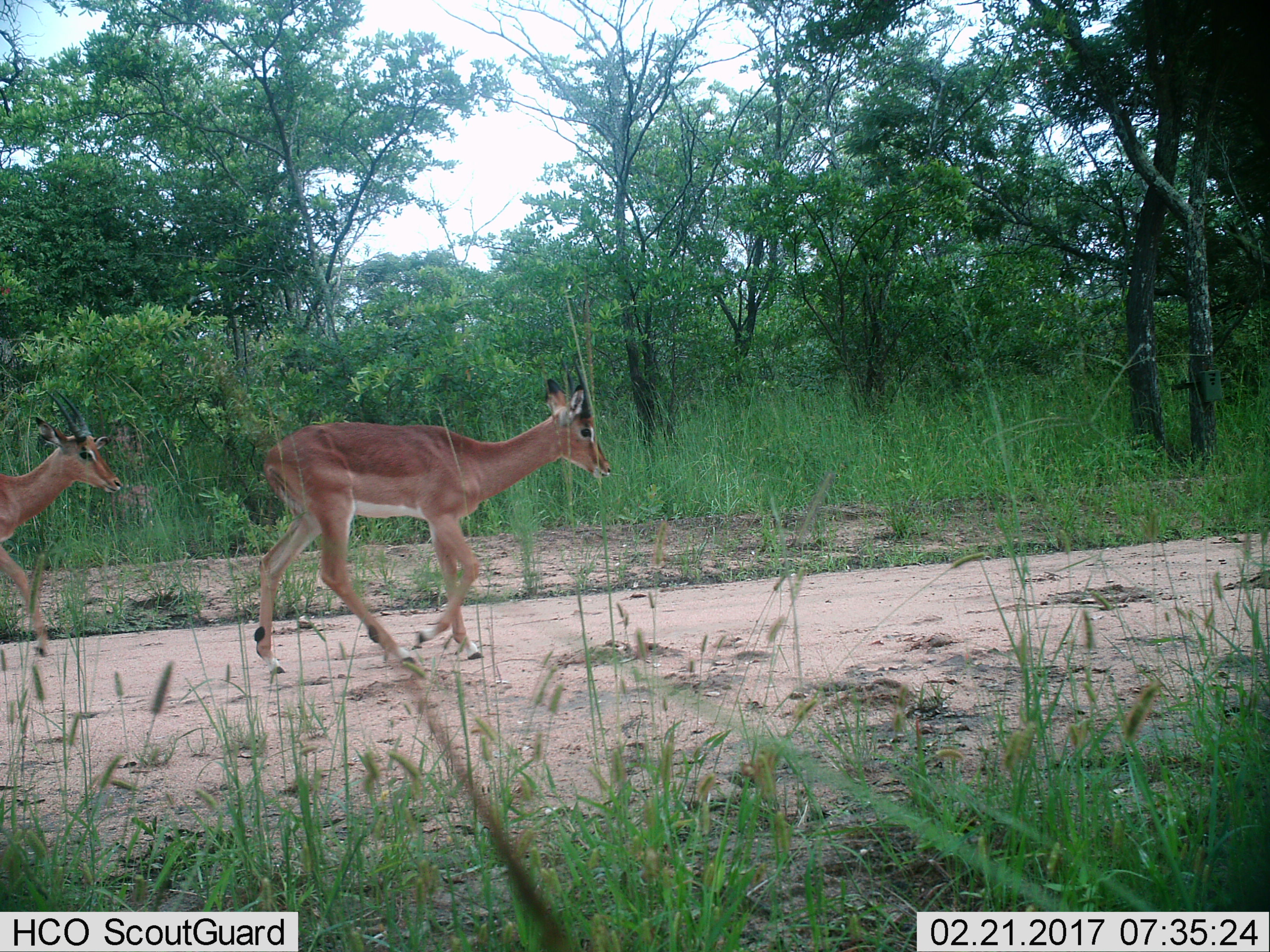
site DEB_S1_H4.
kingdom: Animalia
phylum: Chordata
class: Mammalia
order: Artiodactyla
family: Bovidae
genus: Aepyceros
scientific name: Aepyceros melampus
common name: impala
Impala (Aepyceros melampus), count 2. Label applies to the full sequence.